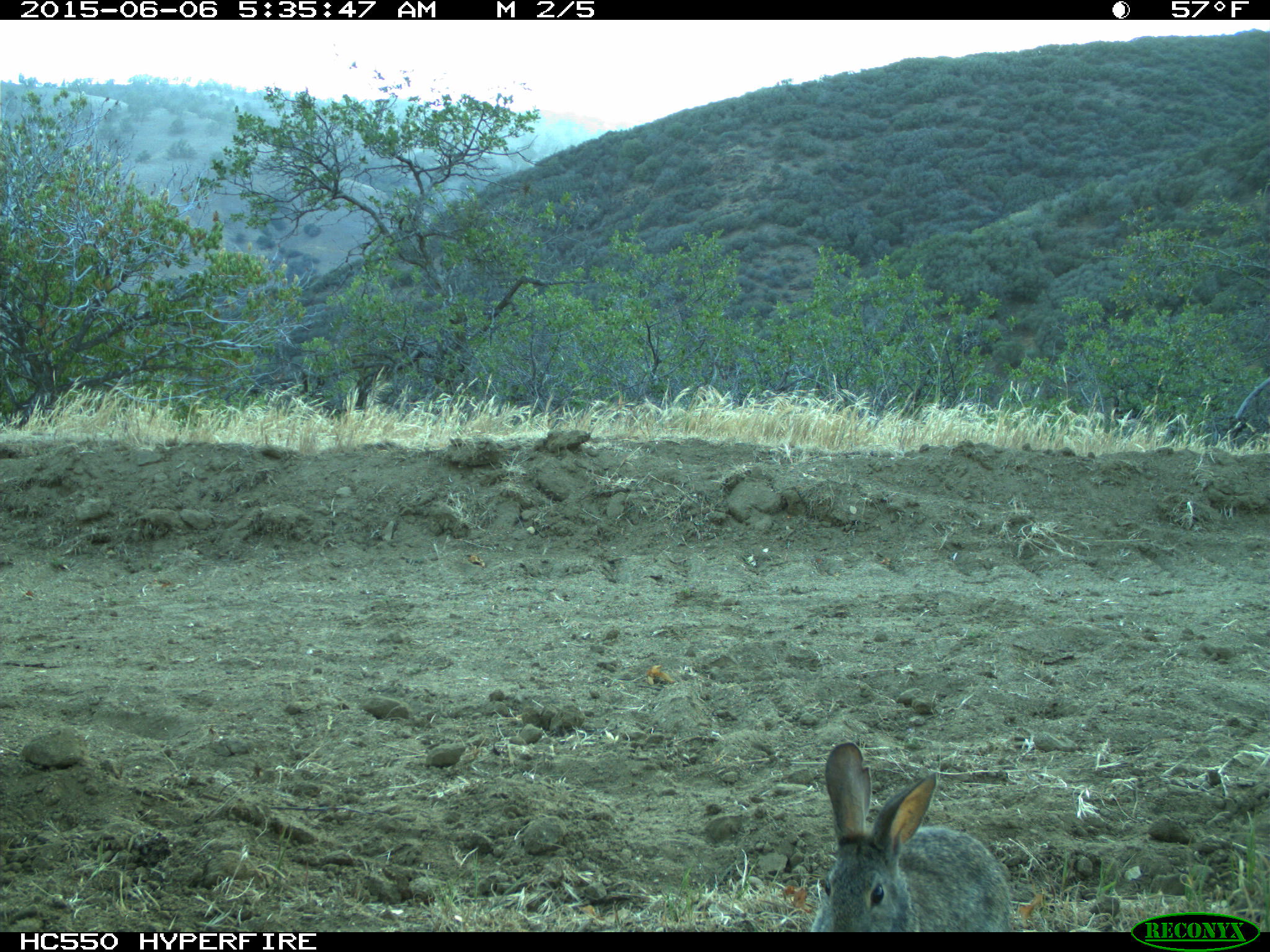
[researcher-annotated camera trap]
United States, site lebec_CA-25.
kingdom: Animalia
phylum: Chordata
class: Mammalia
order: Lagomorpha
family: Leporidae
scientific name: Leporidae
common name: rabbits and hares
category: unidentified rabbit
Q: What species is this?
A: Unidentified rabbit (rabbits and hares) (Leporidae).